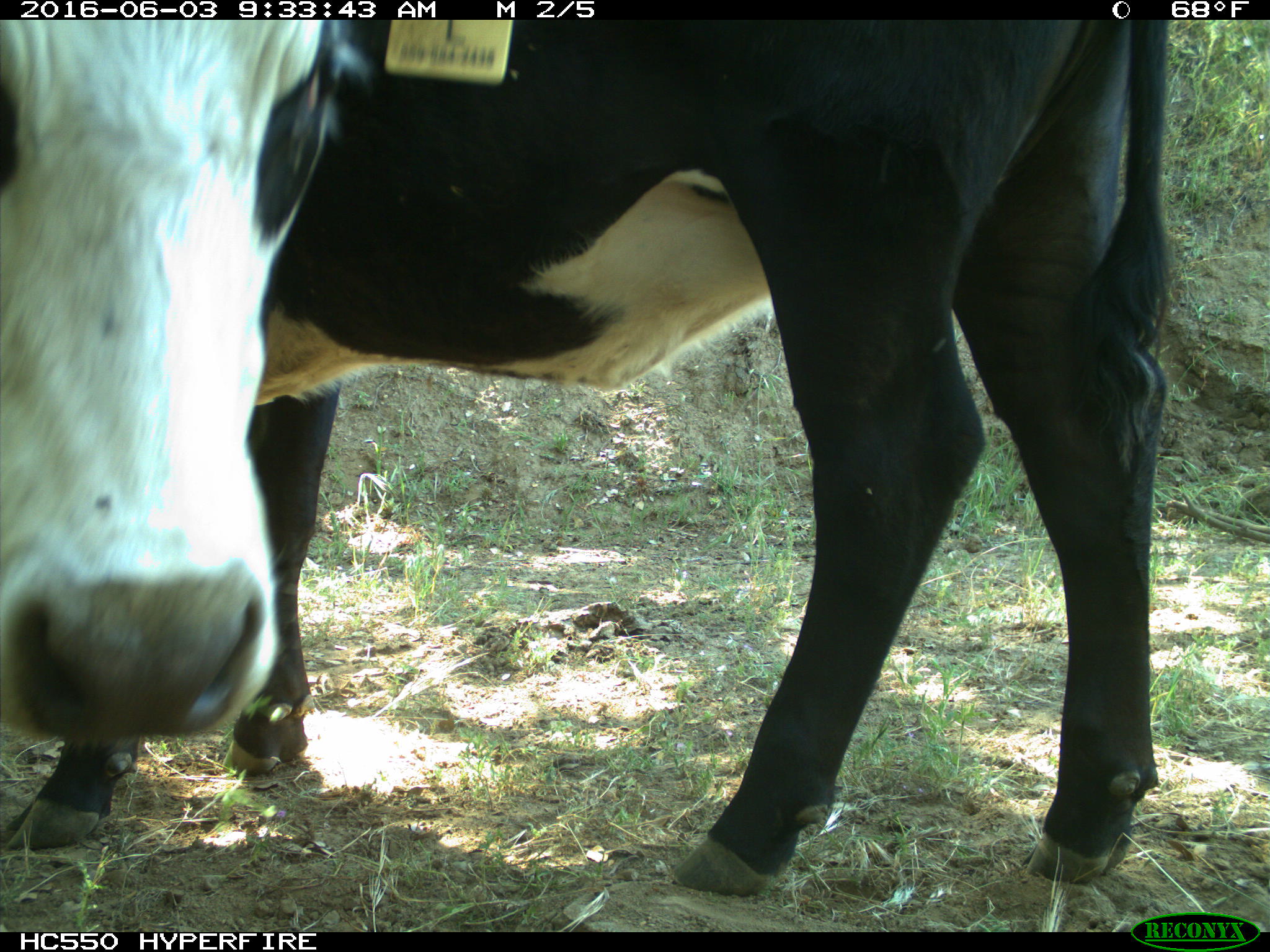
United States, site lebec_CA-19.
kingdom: Animalia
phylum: Chordata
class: Mammalia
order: Artiodactyla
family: Bovidae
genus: Bos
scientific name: Bos taurus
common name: domestic cow